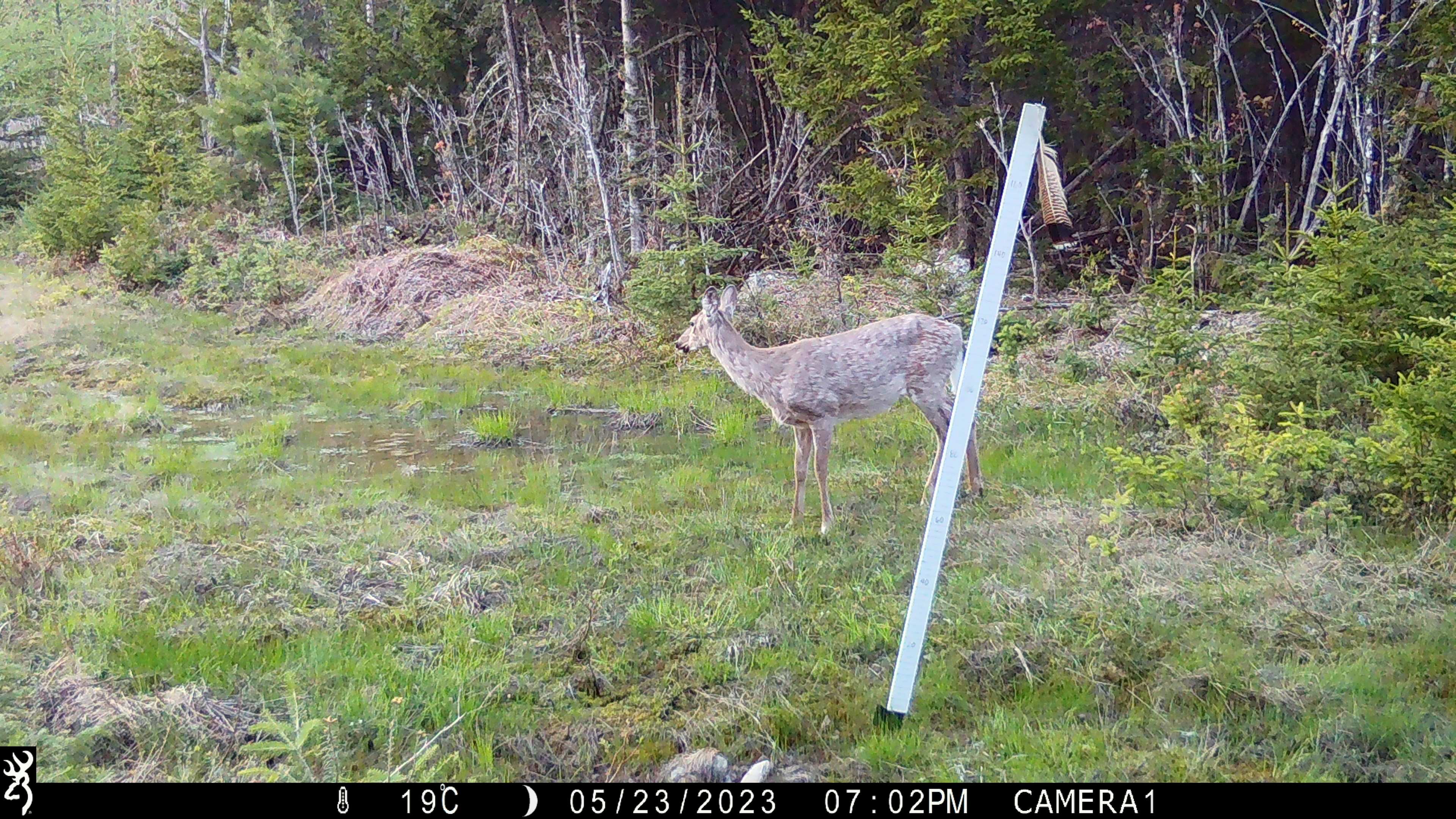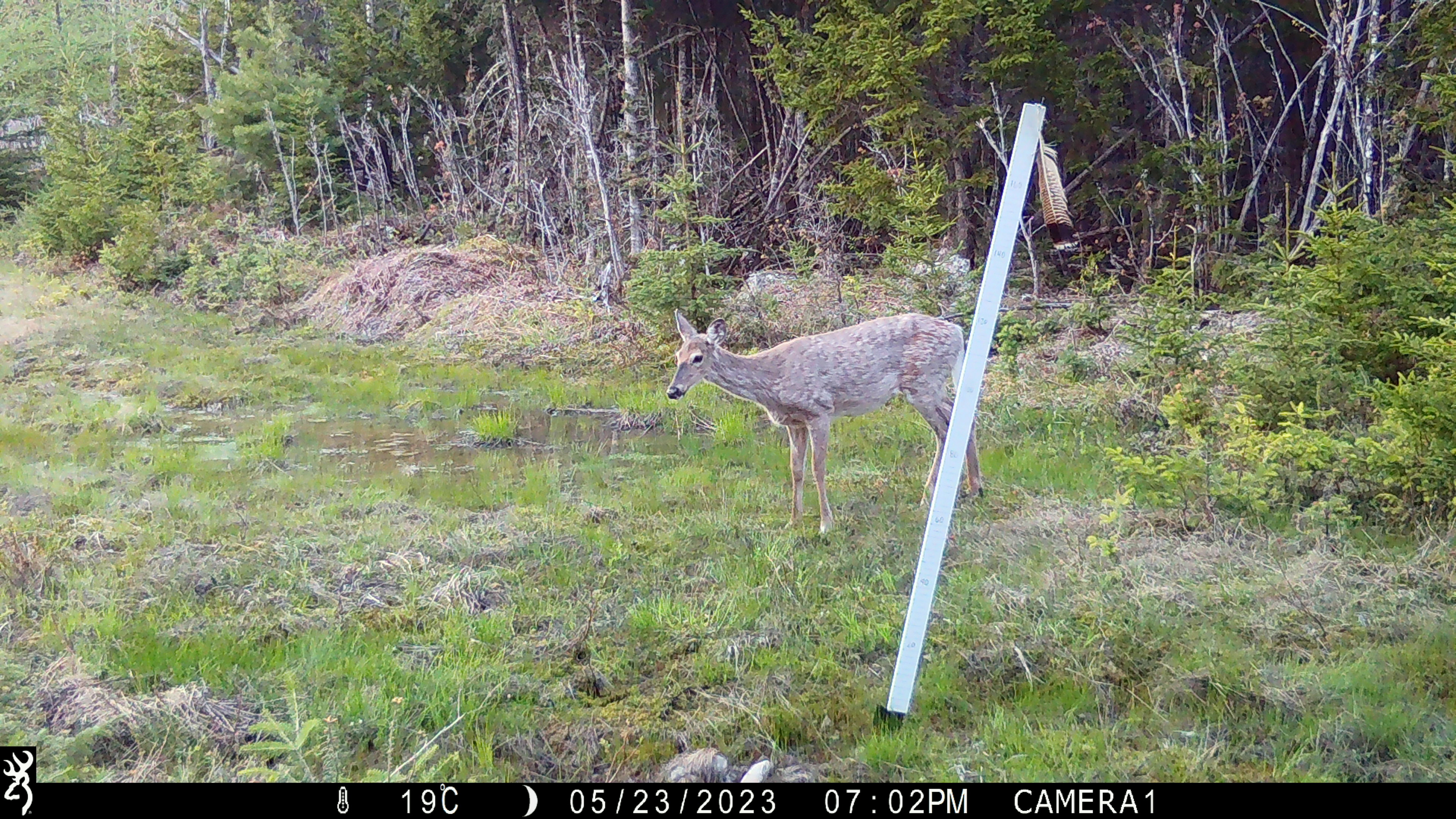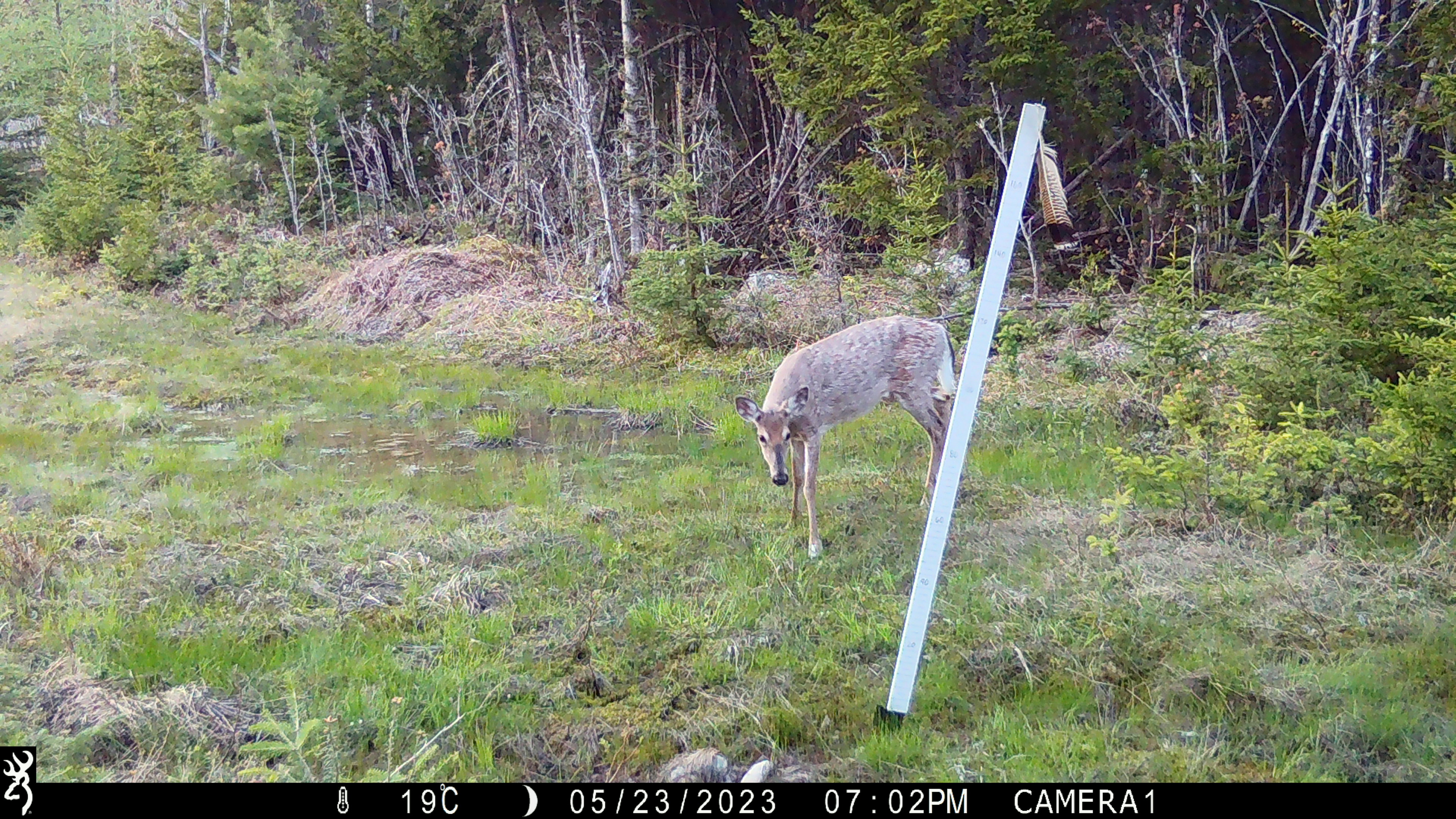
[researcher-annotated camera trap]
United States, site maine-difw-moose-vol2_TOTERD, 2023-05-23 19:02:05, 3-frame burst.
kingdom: Animalia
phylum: Chordata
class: Mammalia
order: Artiodactyla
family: Cervidae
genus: Odocoileus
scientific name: Odocoileus virginianus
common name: white-tailed deer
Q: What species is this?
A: White-tailed deer (Odocoileus virginianus).